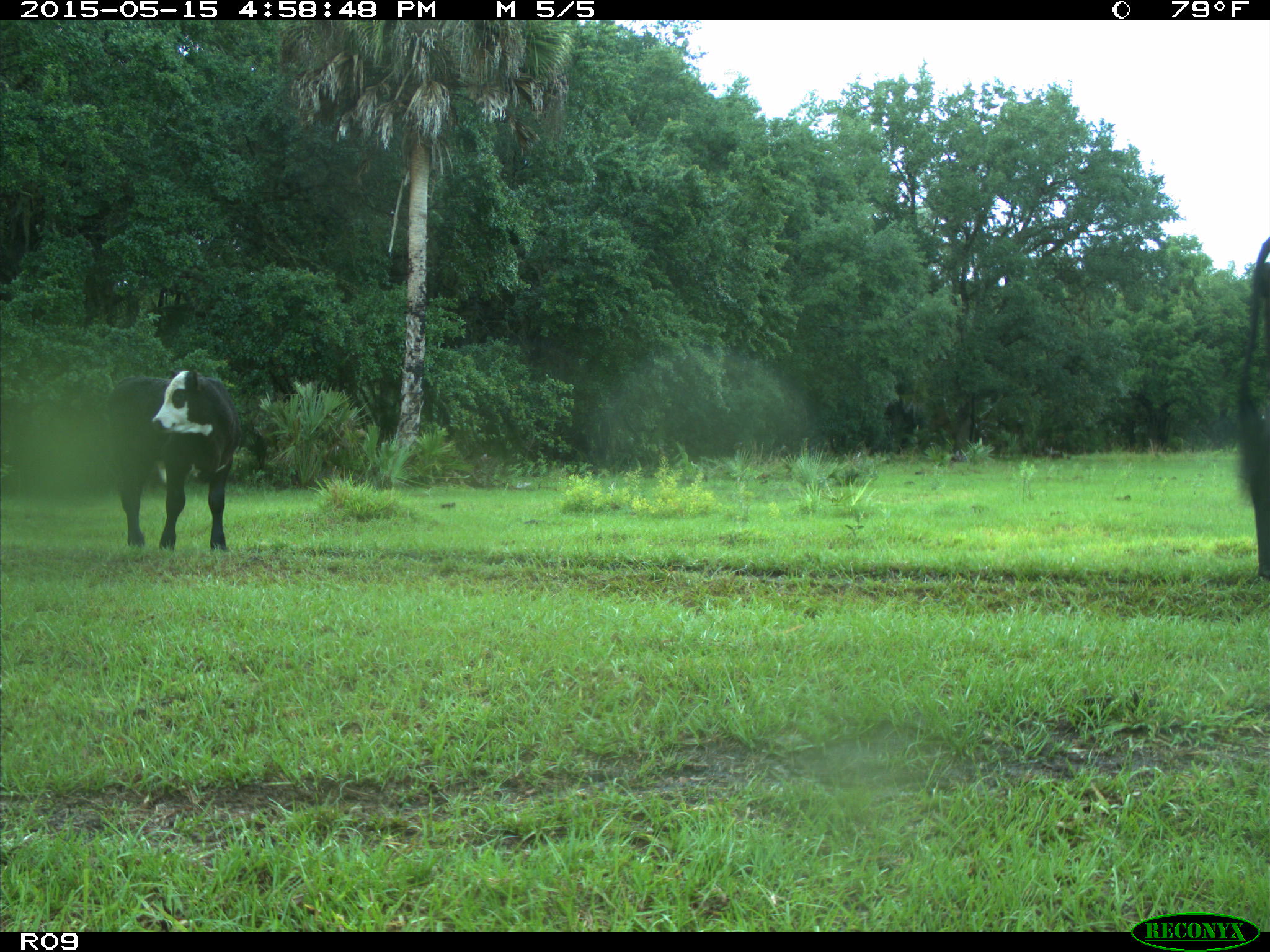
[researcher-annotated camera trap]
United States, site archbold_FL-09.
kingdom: Animalia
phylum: Chordata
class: Mammalia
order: Artiodactyla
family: Bovidae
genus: Bos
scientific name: Bos taurus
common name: domestic cow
Bos taurus (domestic cow).